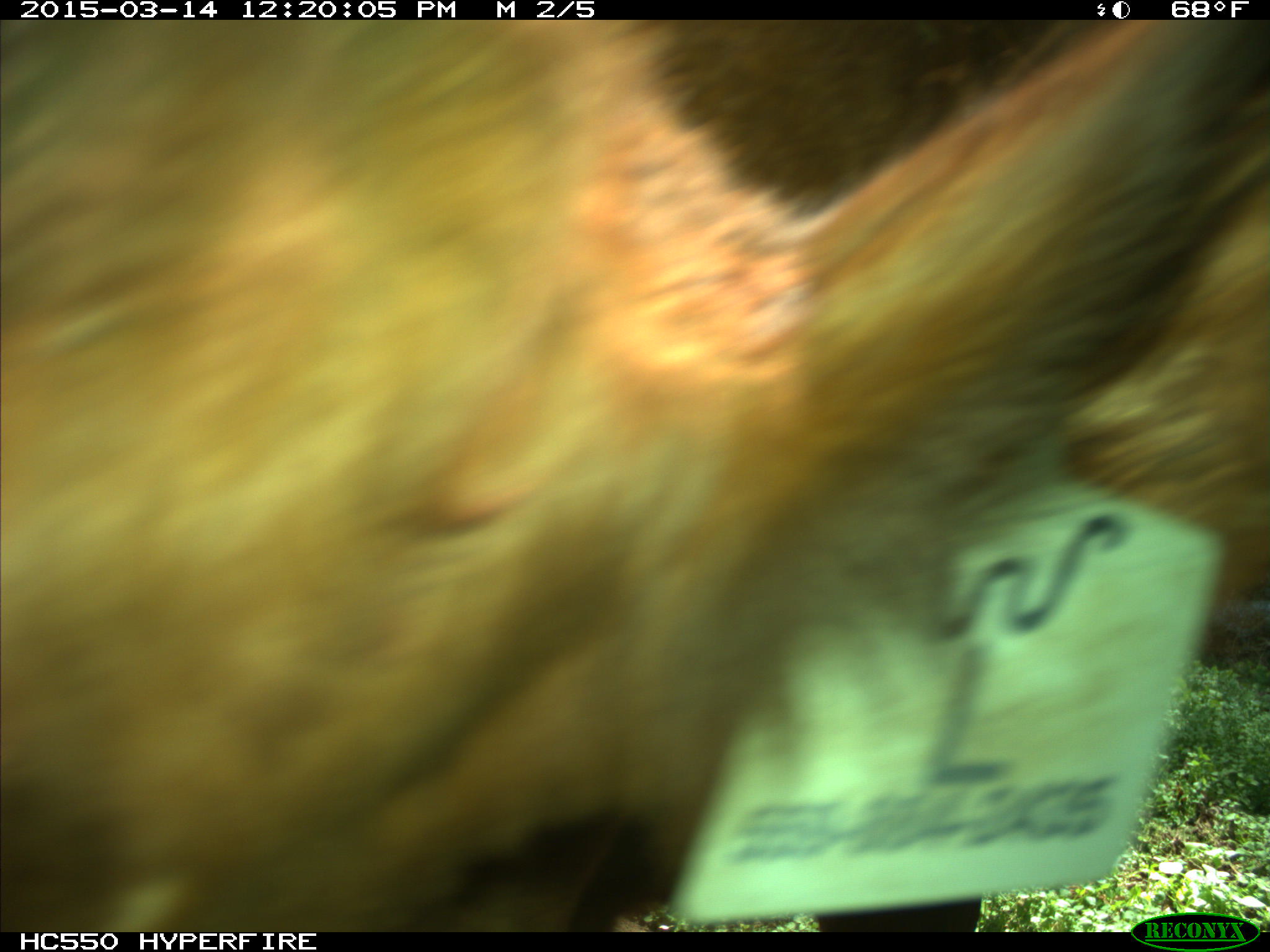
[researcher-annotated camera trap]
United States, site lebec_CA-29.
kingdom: Animalia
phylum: Chordata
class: Mammalia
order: Artiodactyla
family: Bovidae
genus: Bos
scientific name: Bos taurus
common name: domestic cow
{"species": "Bos taurus (domestic cow)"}